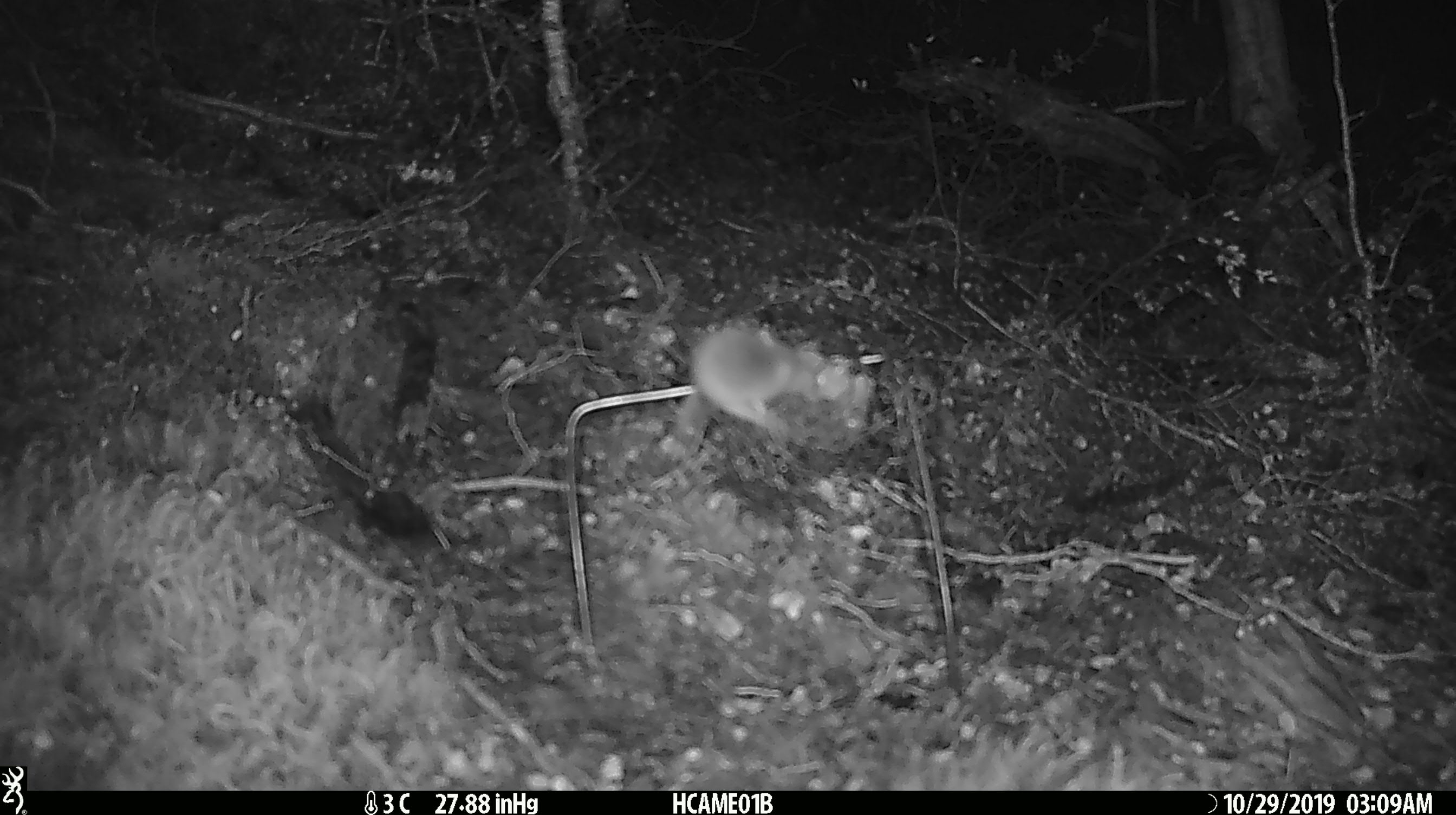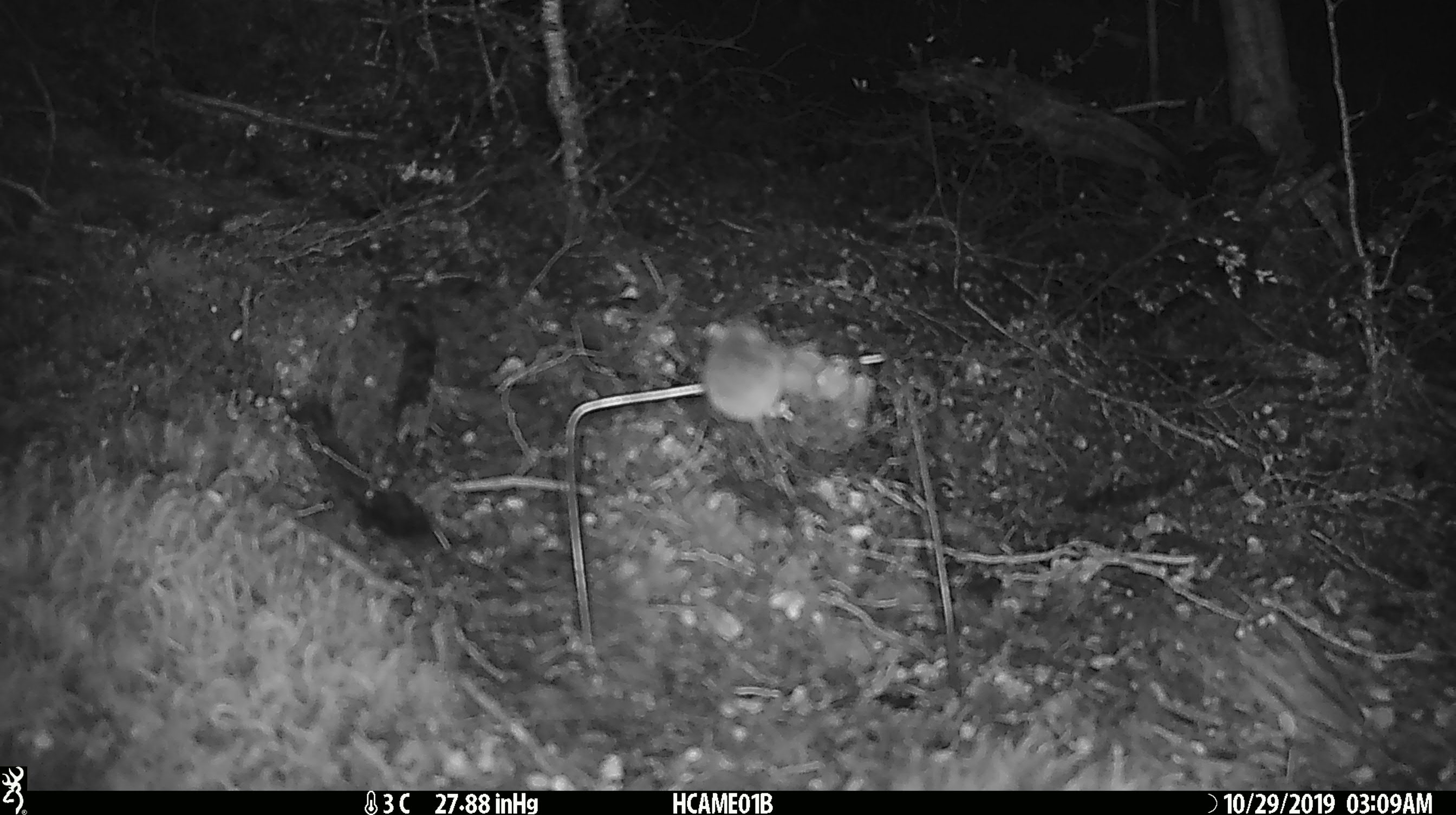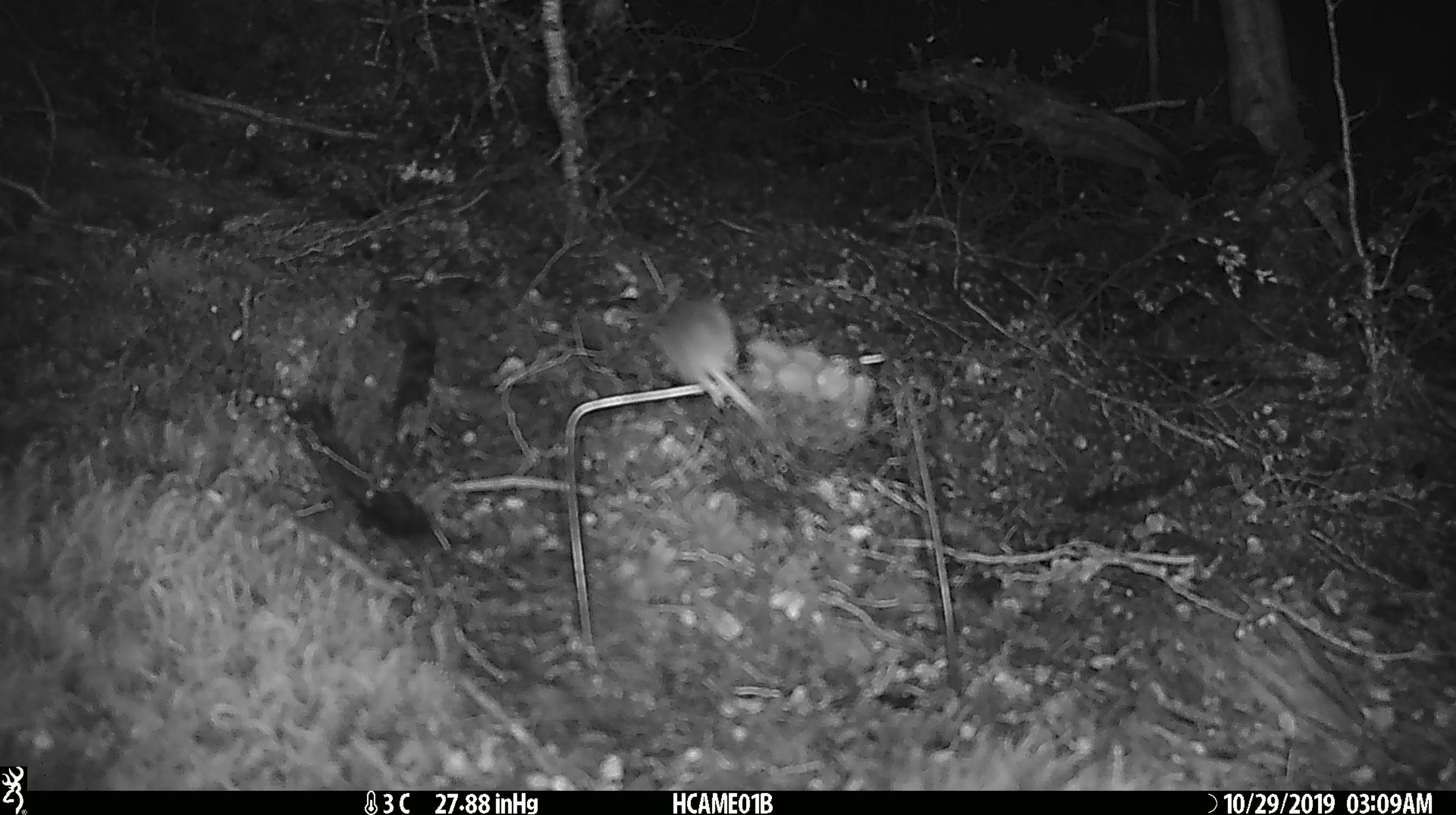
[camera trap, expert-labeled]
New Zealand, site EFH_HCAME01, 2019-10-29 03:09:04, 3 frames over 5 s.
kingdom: Animalia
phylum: Chordata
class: Mammalia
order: Rodentia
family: Muridae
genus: Mus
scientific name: Mus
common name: mouse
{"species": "mouse (Mus)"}